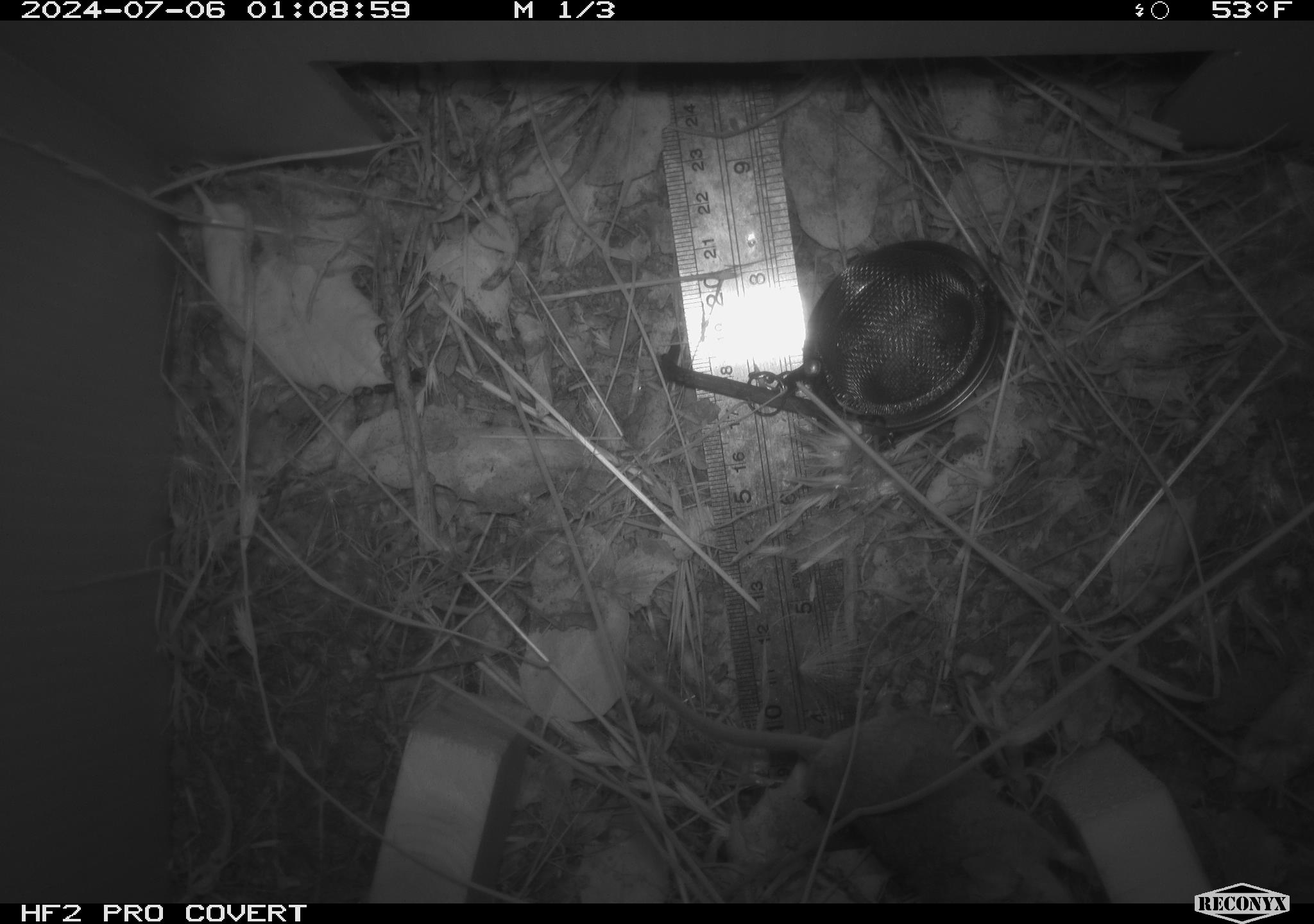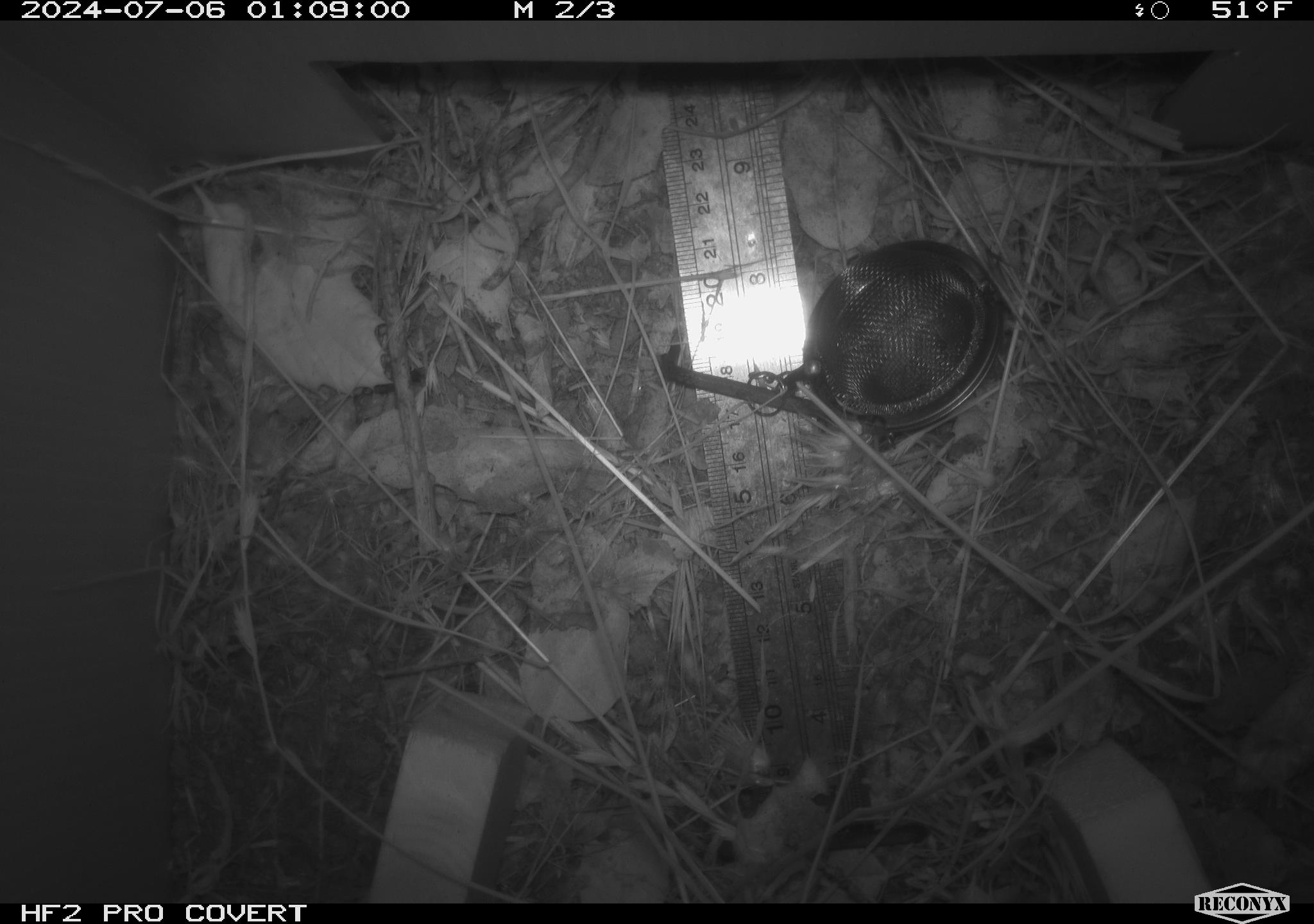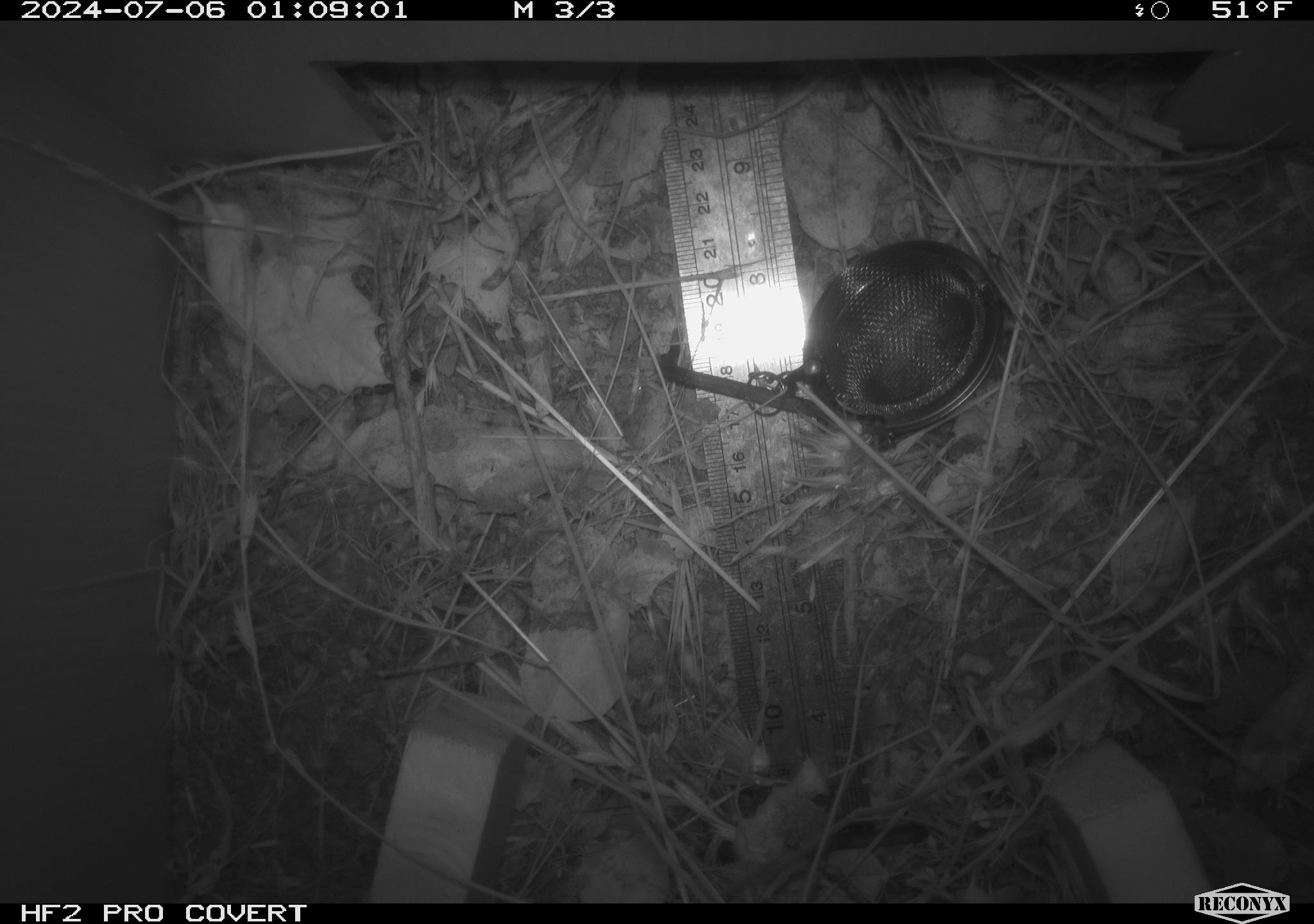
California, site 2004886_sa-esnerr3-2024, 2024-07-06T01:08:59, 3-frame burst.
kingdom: Animalia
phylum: Chordata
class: Mammalia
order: Rodentia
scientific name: Rodentia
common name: rodent